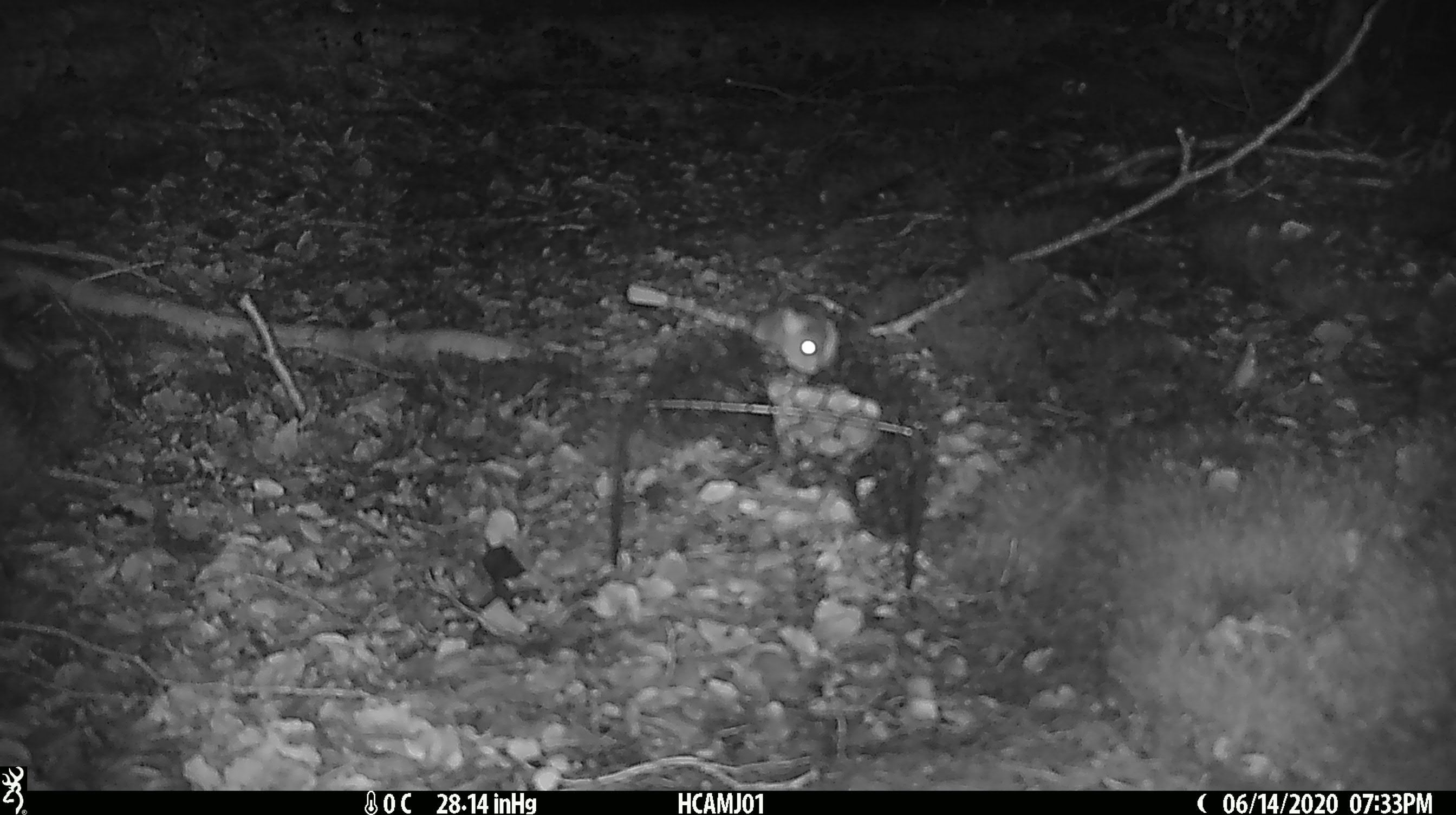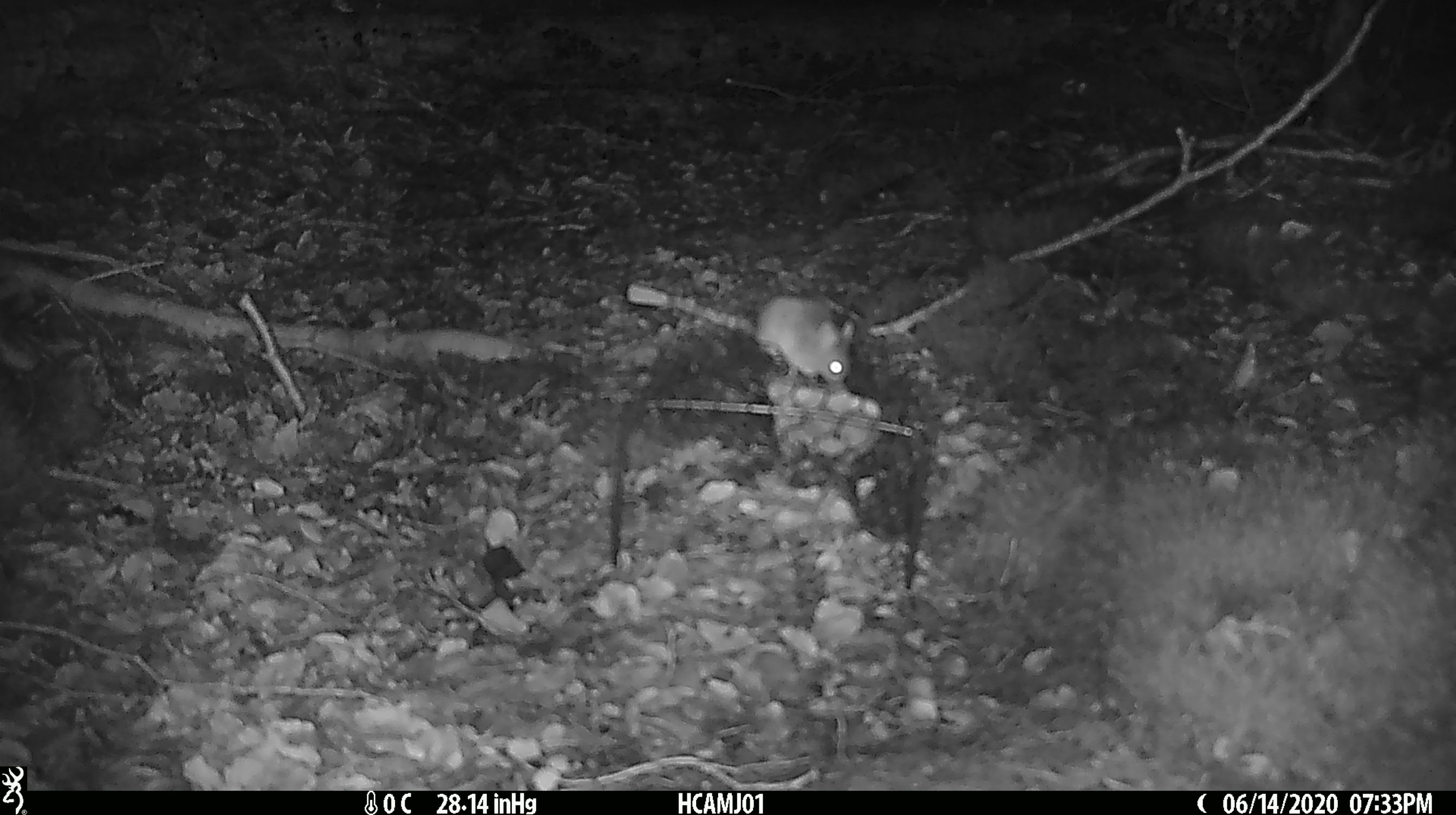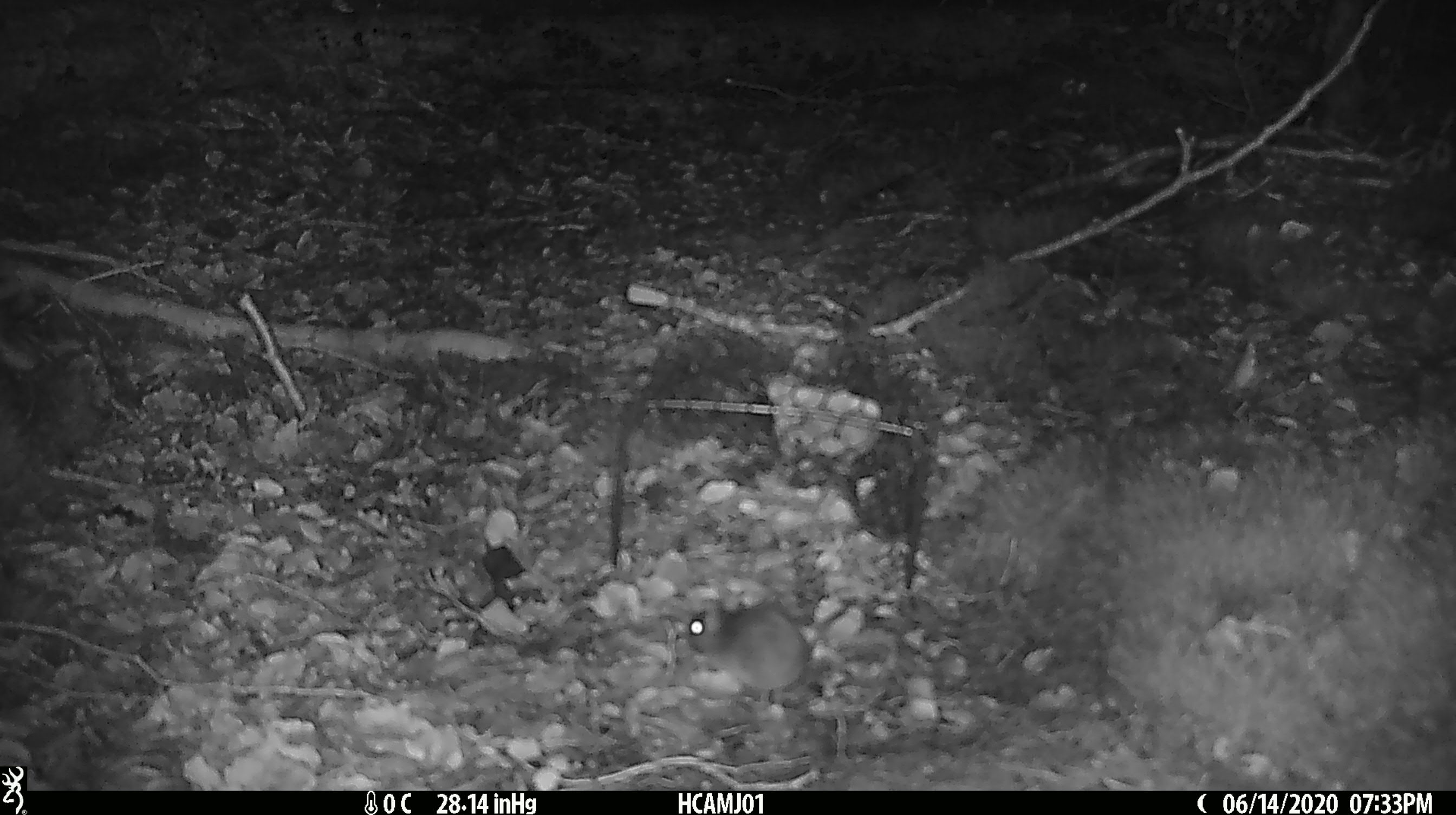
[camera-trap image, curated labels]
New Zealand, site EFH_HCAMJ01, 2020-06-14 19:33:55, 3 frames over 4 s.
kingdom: Animalia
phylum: Chordata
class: Mammalia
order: Rodentia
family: Muridae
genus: Mus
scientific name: Mus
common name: mouse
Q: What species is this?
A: Mouse (Mus).